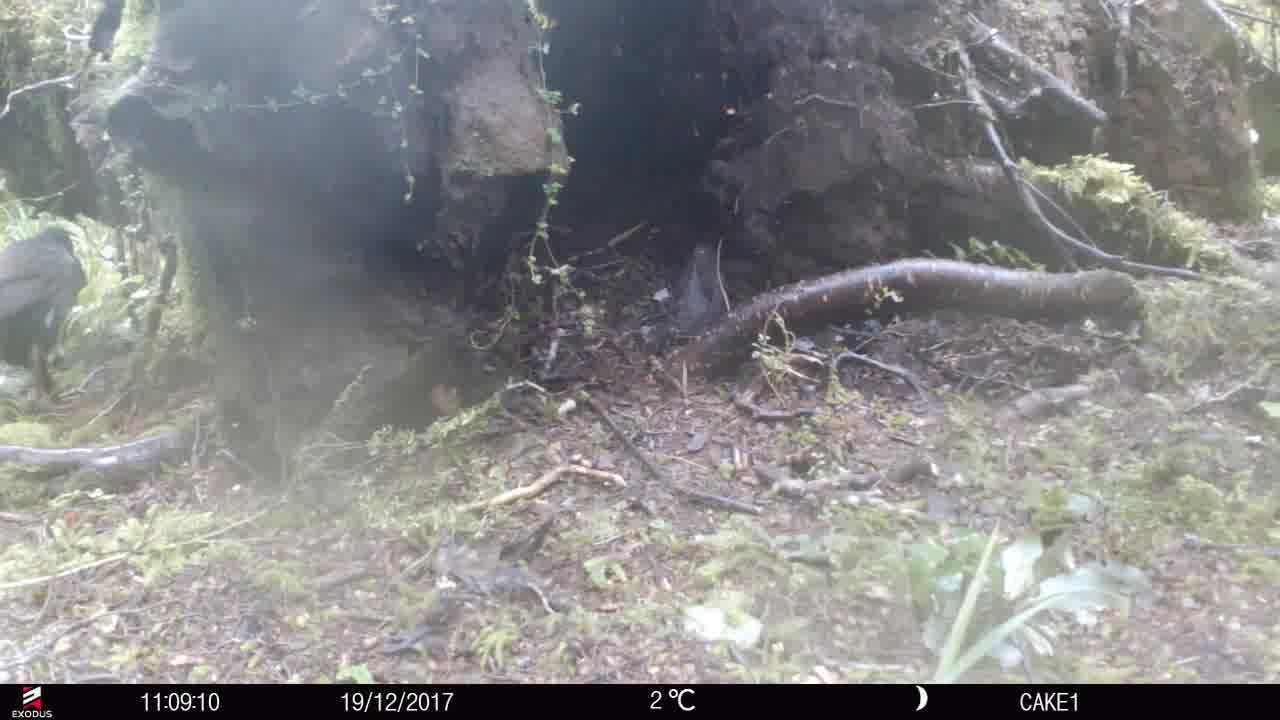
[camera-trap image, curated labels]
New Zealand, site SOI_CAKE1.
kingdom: Animalia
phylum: Chordata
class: Aves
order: Gruiformes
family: Rallidae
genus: Gallirallus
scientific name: Gallirallus australis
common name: weka